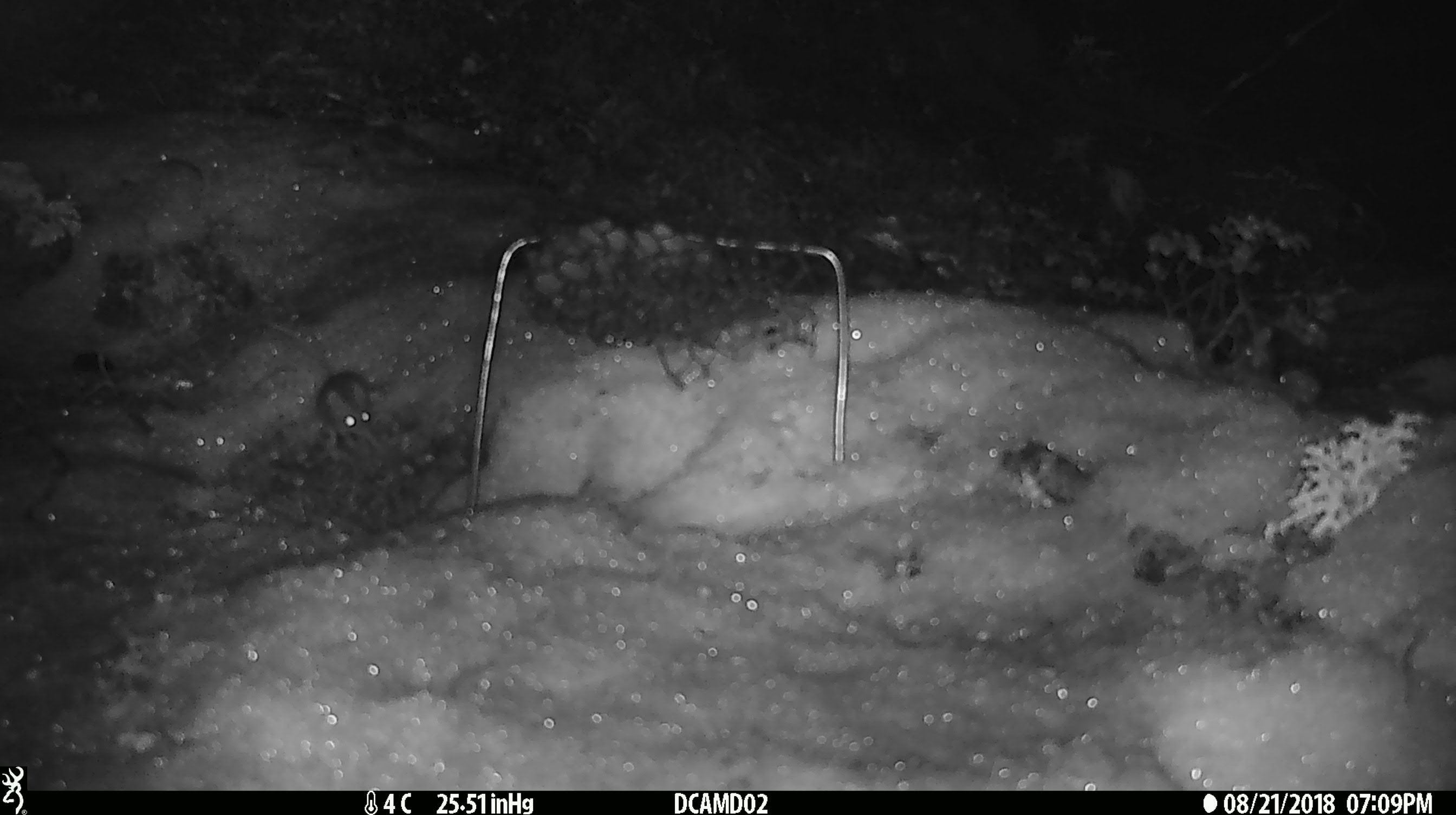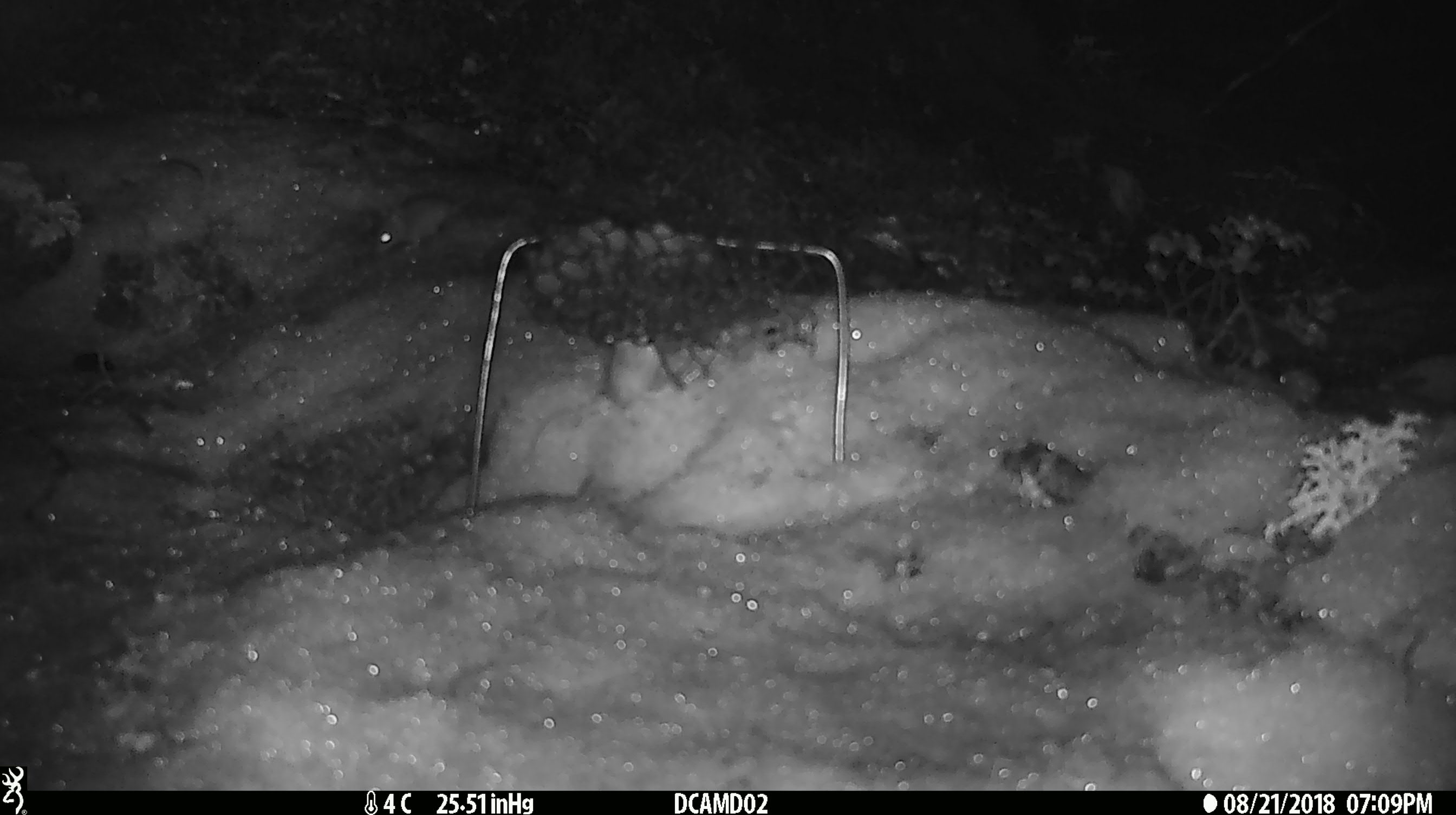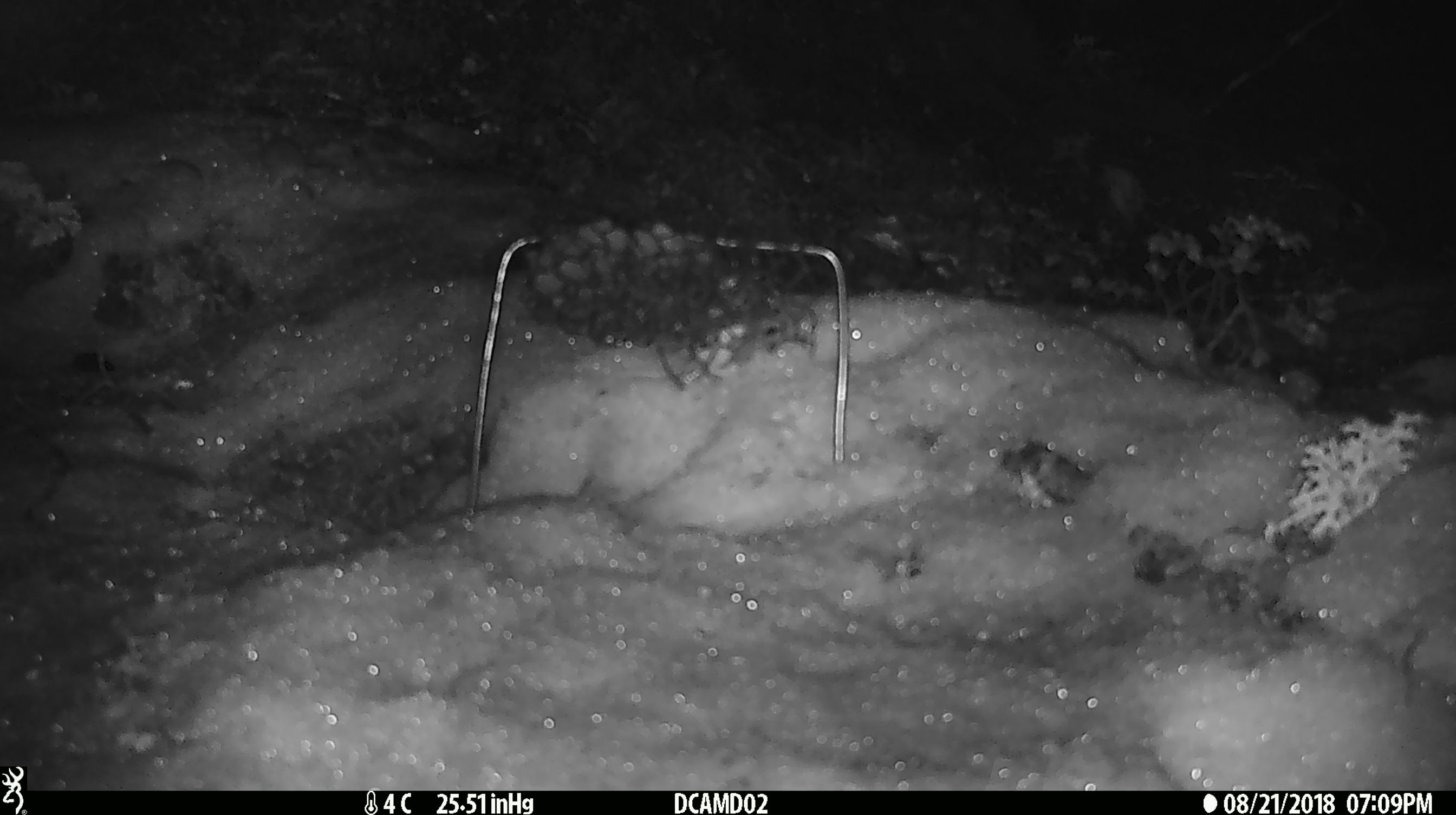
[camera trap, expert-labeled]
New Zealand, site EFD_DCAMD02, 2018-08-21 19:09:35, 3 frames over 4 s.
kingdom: Animalia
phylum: Chordata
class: Mammalia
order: Rodentia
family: Muridae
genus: Mus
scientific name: Mus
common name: mouse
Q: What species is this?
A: Mouse (Mus).